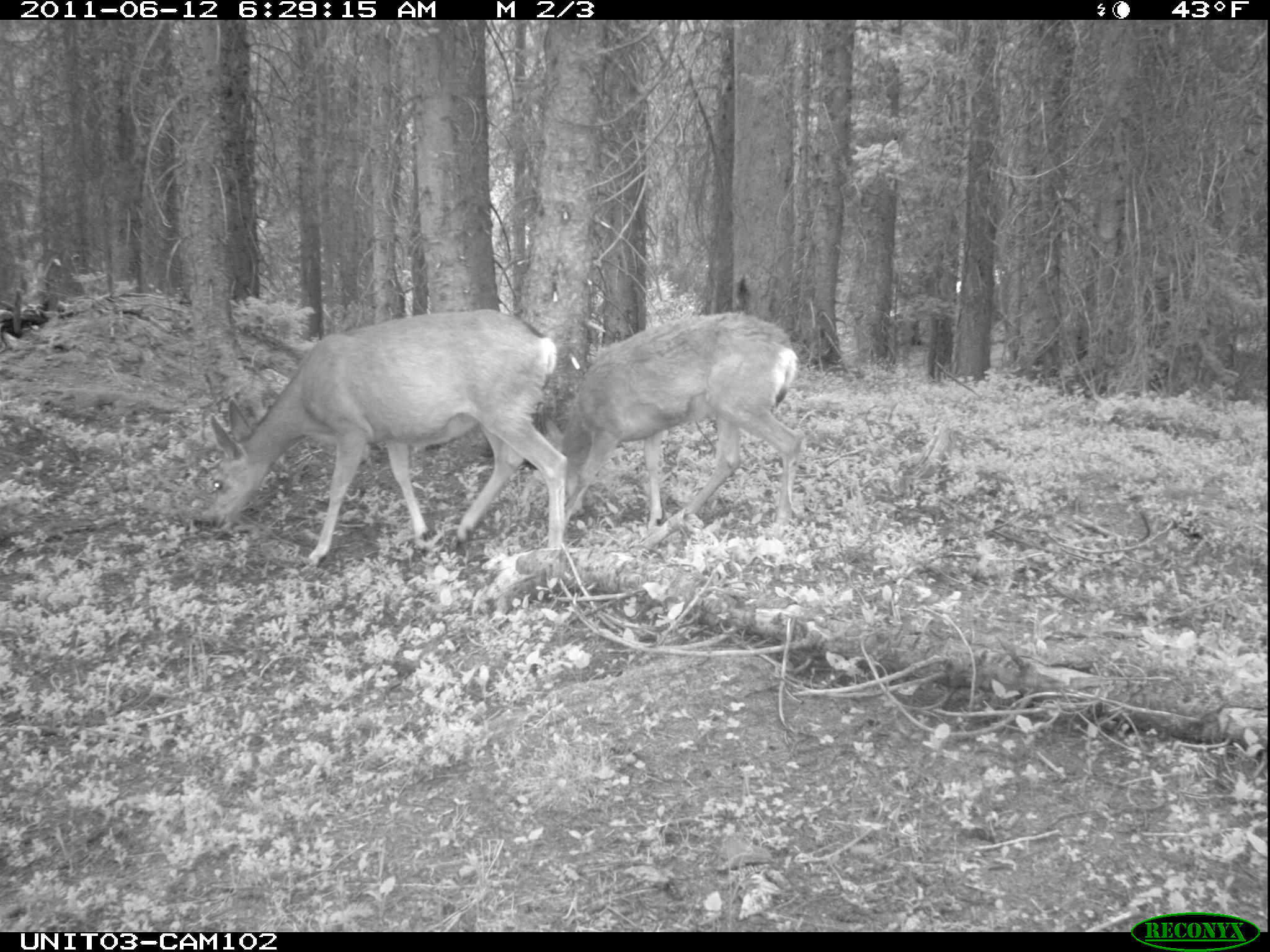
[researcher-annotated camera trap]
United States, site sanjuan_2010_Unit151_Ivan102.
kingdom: Animalia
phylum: Chordata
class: Mammalia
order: Artiodactyla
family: Cervidae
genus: Odocoileus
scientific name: Odocoileus hemionus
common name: mule deer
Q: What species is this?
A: Odocoileus hemionus (mule deer).